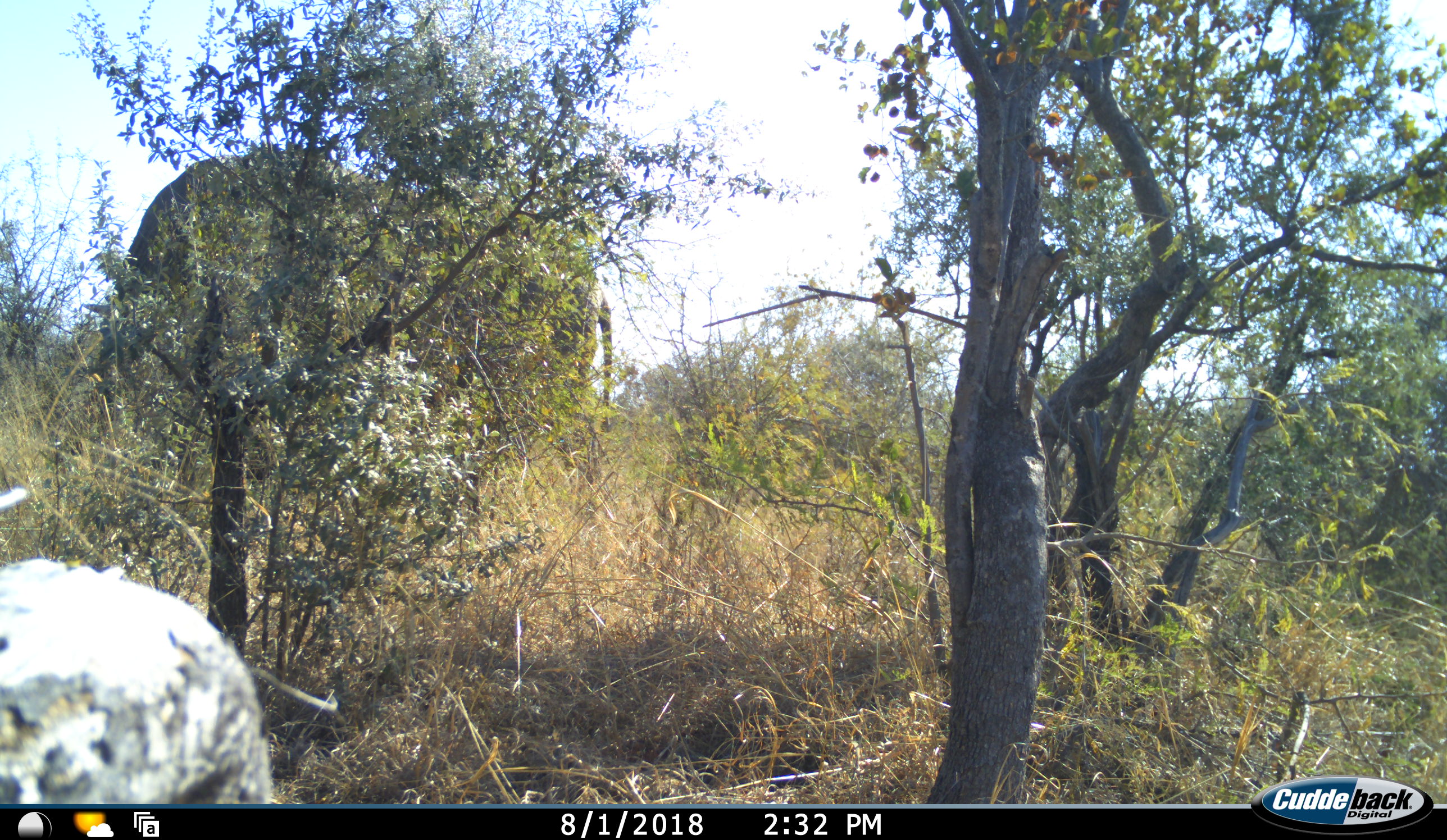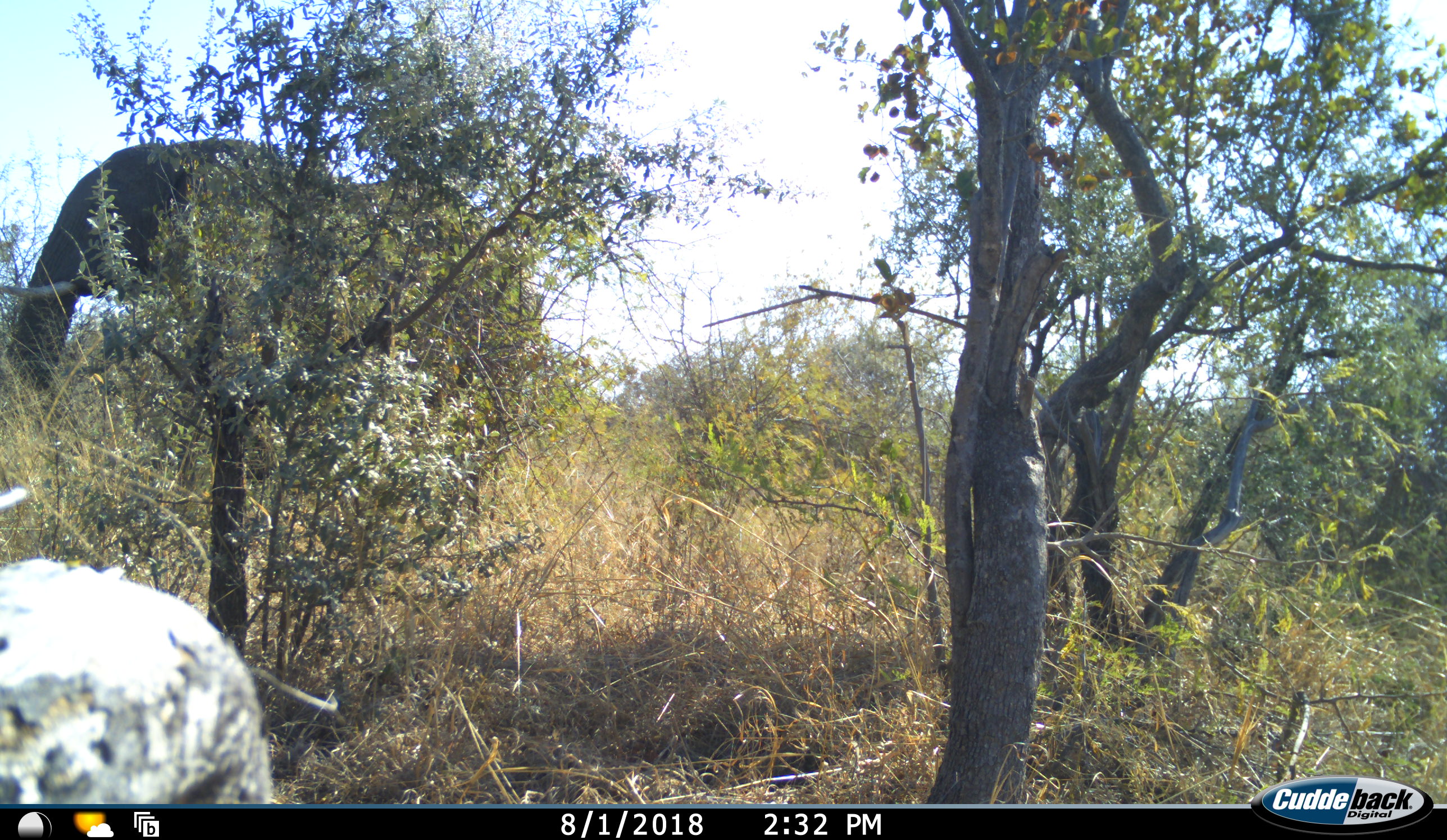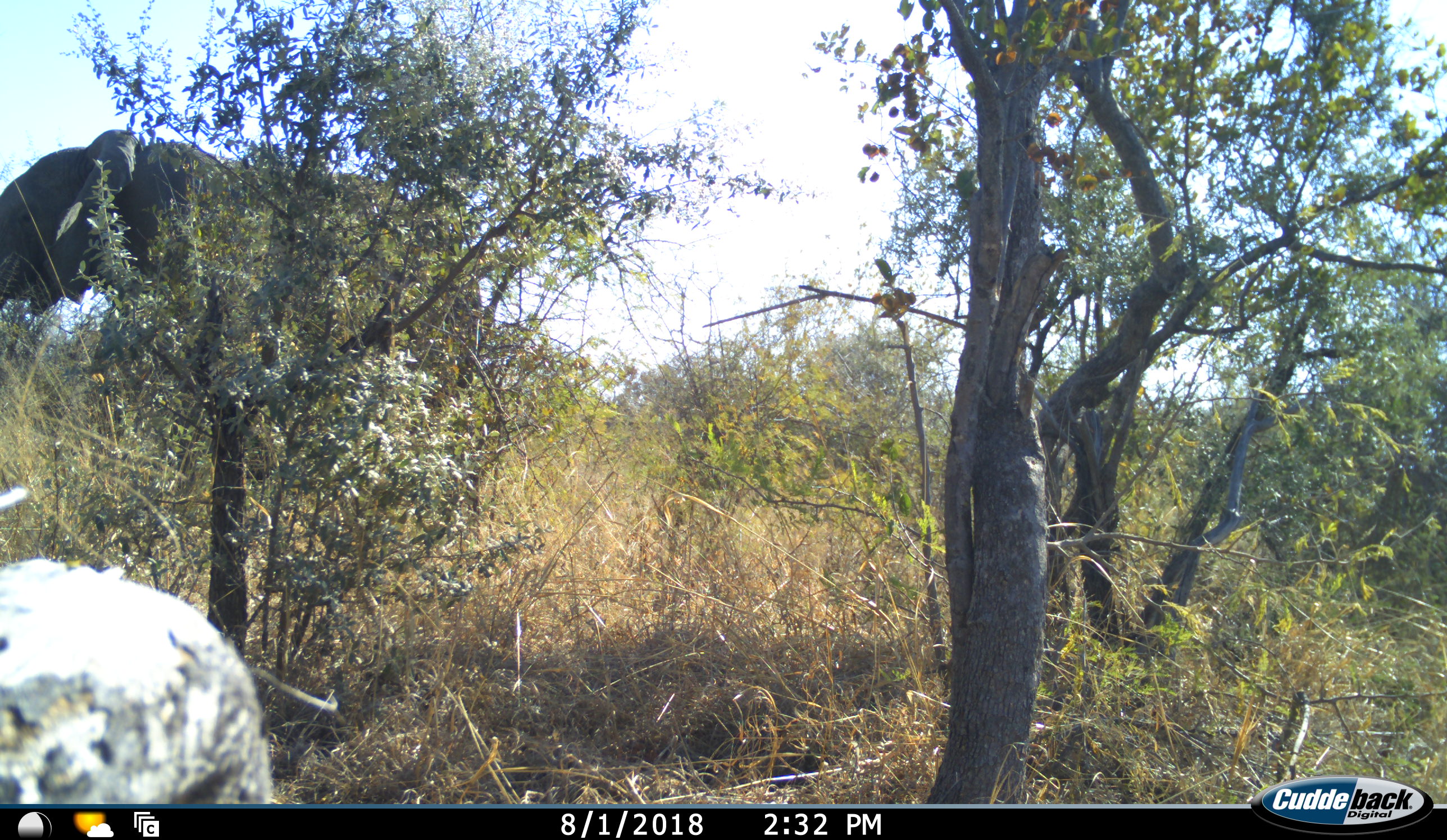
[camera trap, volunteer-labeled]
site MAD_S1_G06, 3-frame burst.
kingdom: Animalia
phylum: Chordata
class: Mammalia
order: Proboscidea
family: Elephantidae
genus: Loxodonta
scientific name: Loxodonta africana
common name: african bush elephant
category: elephant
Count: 1.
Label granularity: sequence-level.